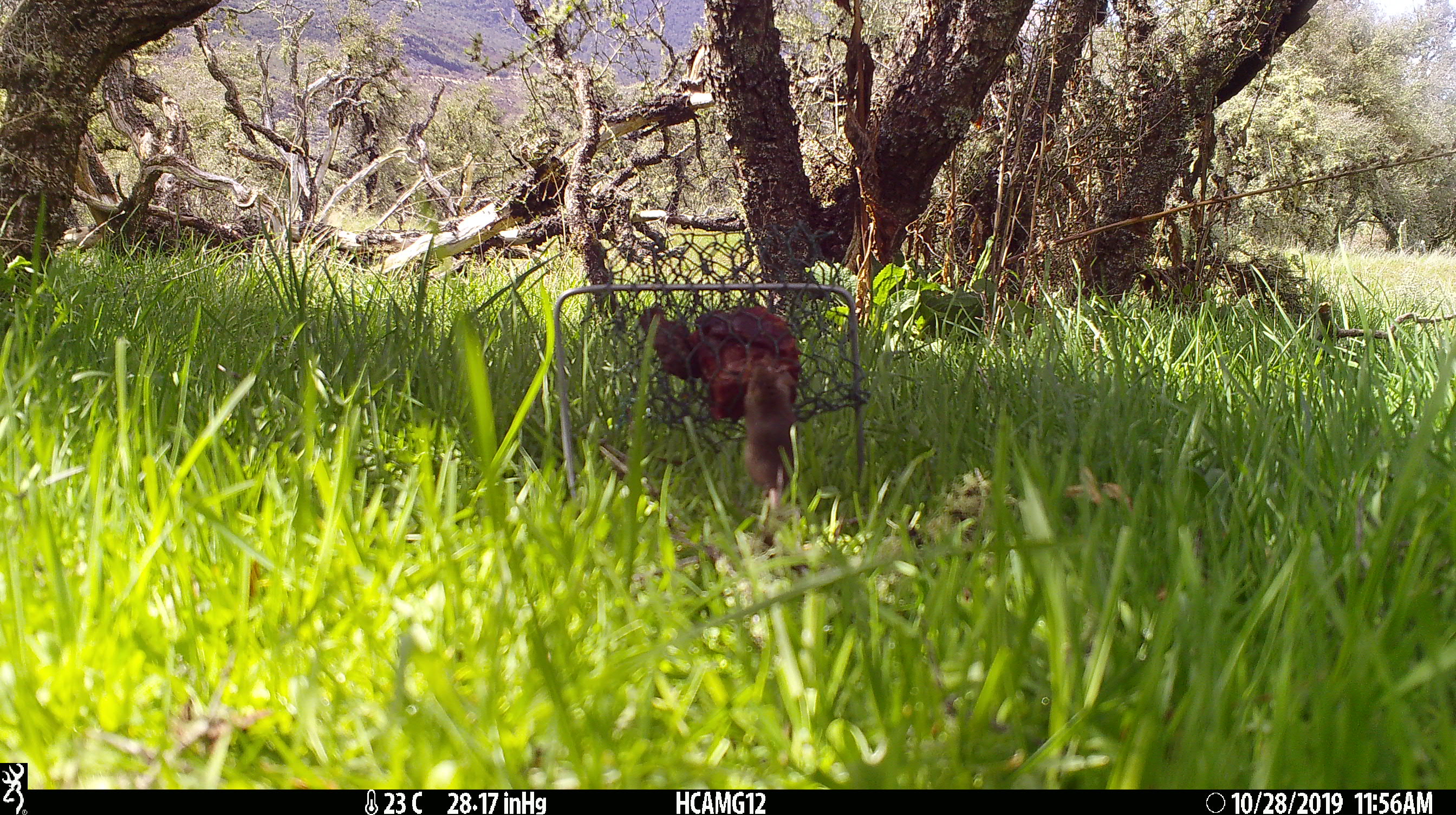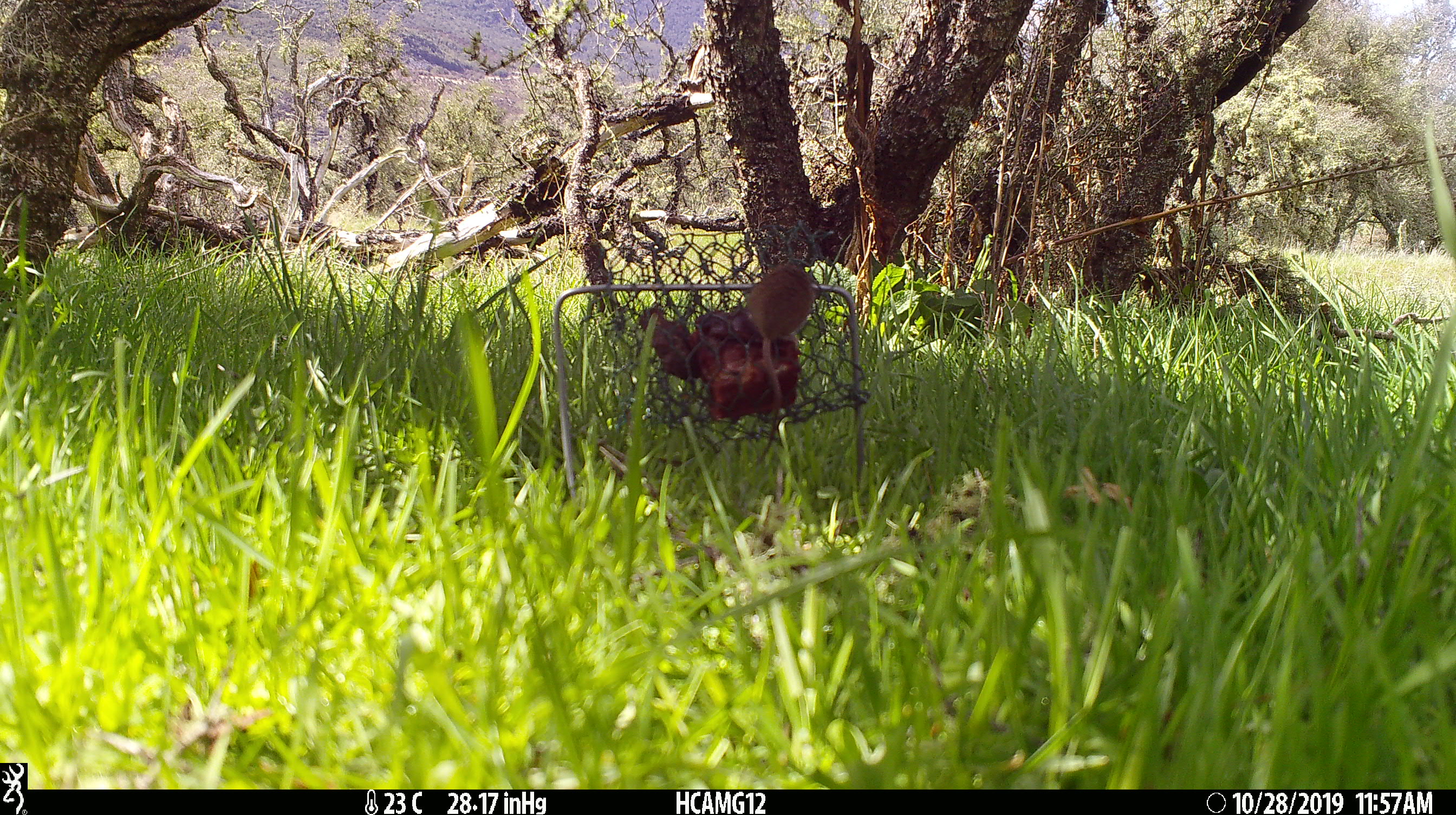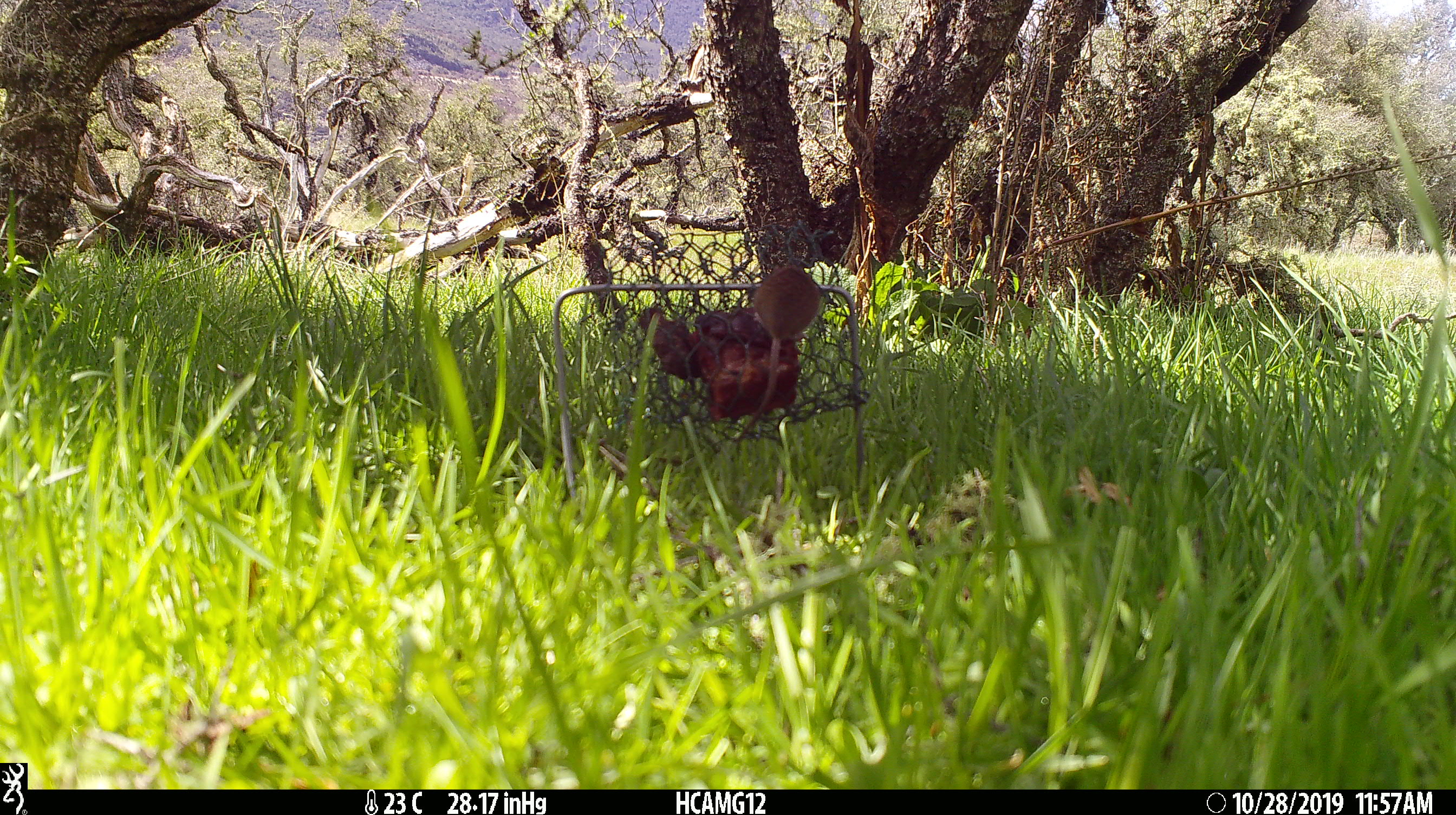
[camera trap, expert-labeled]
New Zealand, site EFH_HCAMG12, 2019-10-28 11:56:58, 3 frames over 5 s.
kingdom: Animalia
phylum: Chordata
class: Mammalia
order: Rodentia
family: Muridae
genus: Mus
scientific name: Mus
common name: mouse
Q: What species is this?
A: Mouse (Mus).